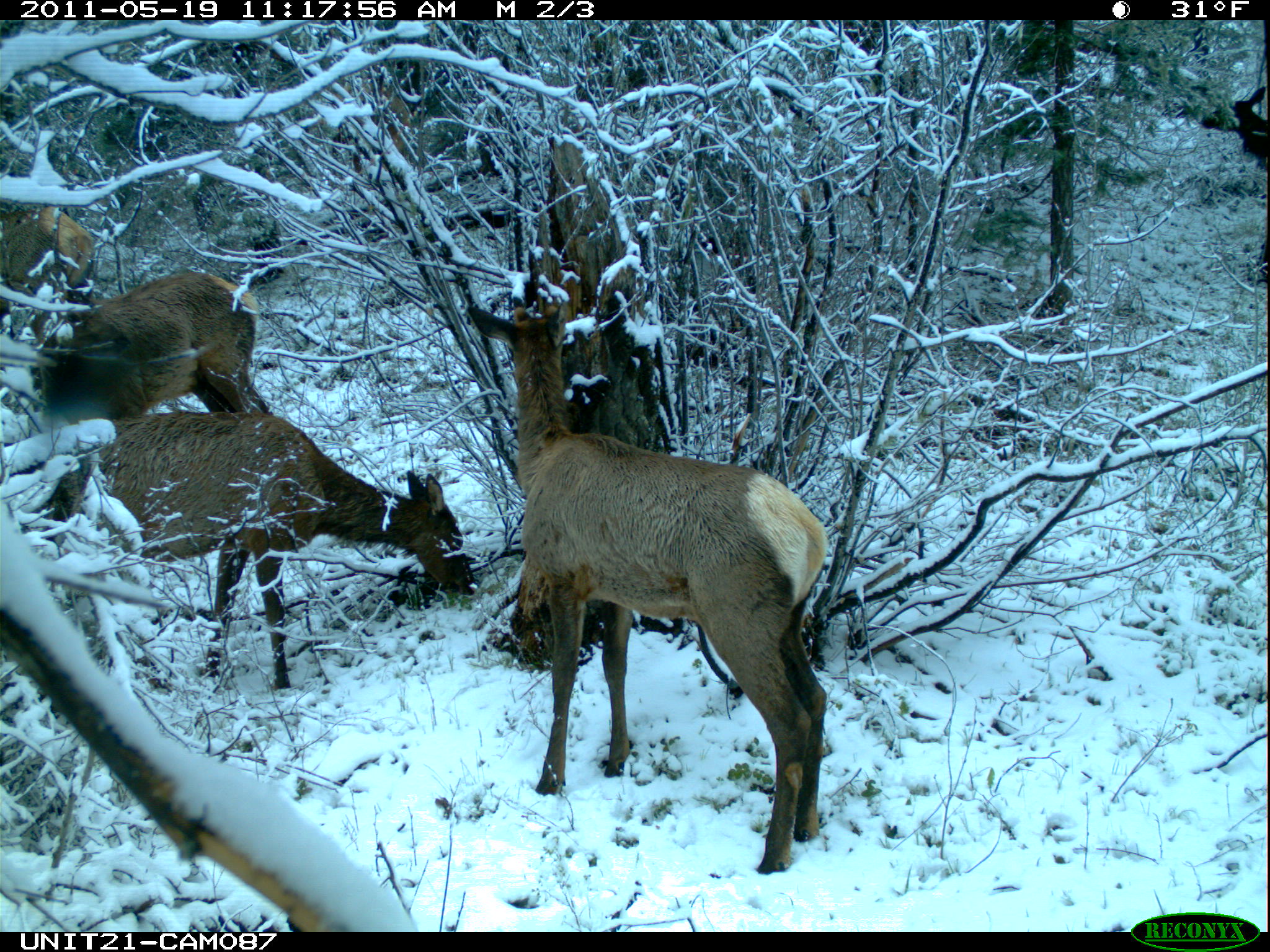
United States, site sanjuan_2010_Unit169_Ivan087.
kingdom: Animalia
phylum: Chordata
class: Mammalia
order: Artiodactyla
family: Cervidae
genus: Cervus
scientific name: Cervus elaphus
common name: red deer